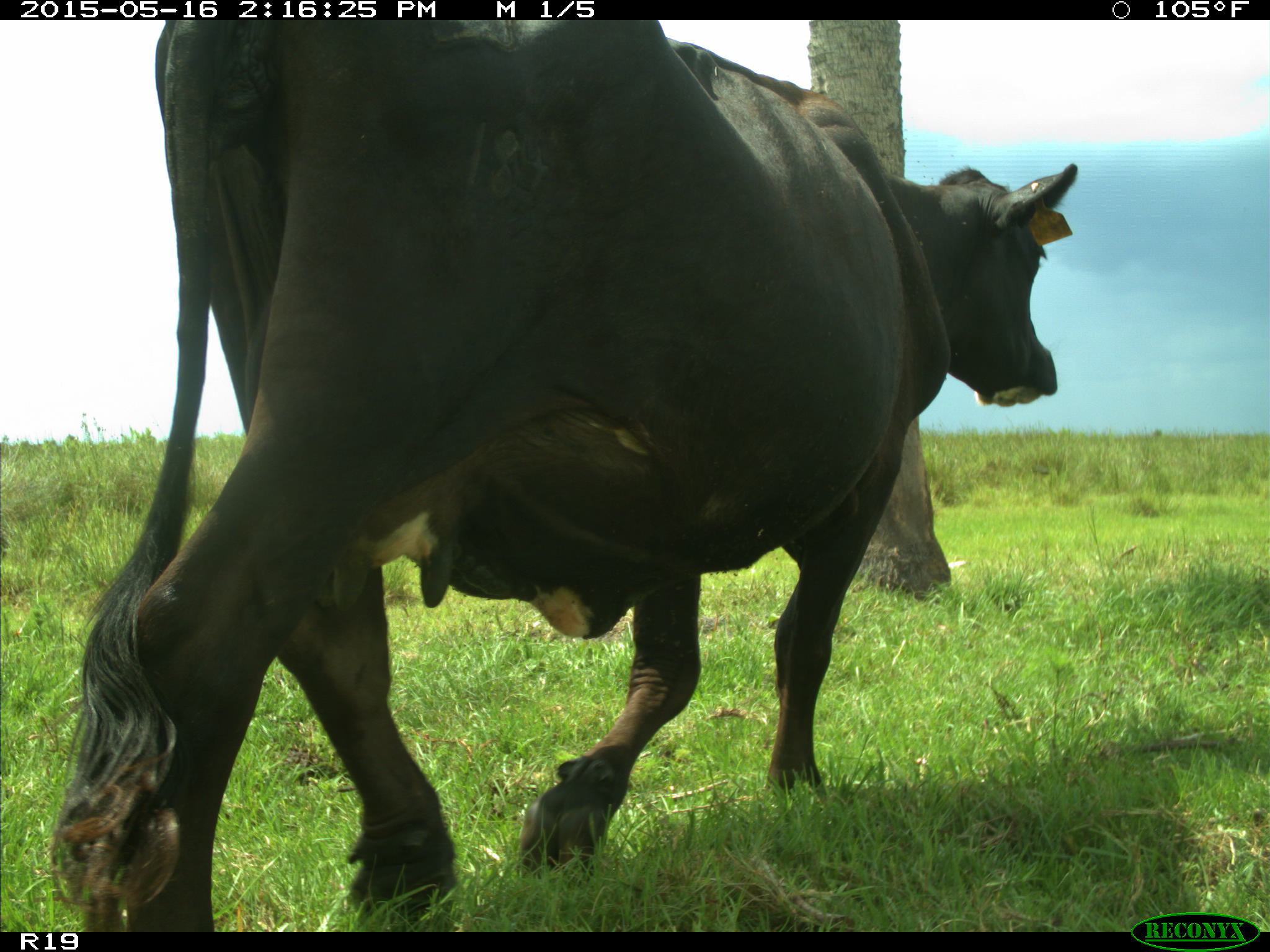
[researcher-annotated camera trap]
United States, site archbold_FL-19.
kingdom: Animalia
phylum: Chordata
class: Mammalia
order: Artiodactyla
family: Bovidae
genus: Bos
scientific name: Bos taurus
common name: domestic cow